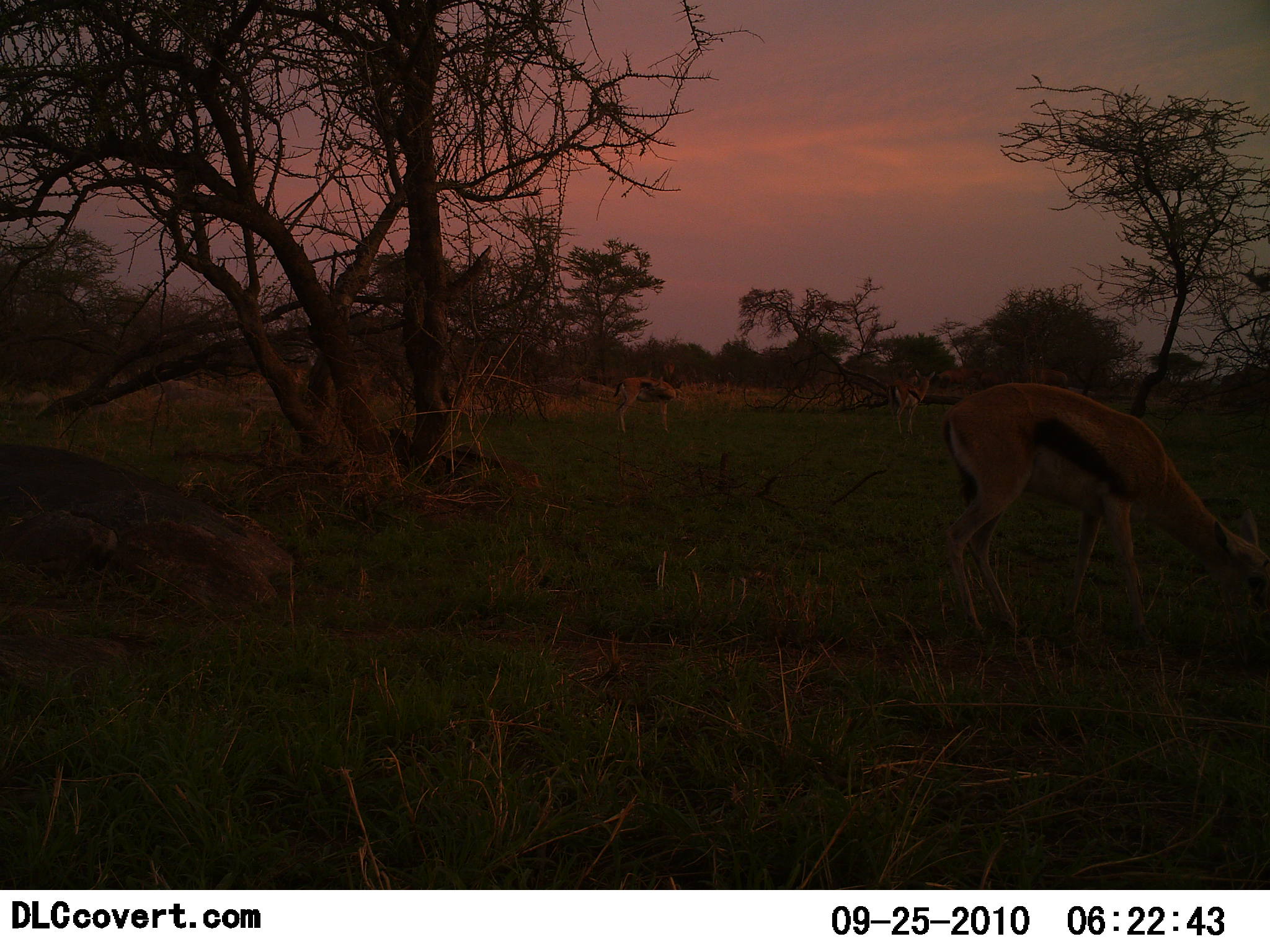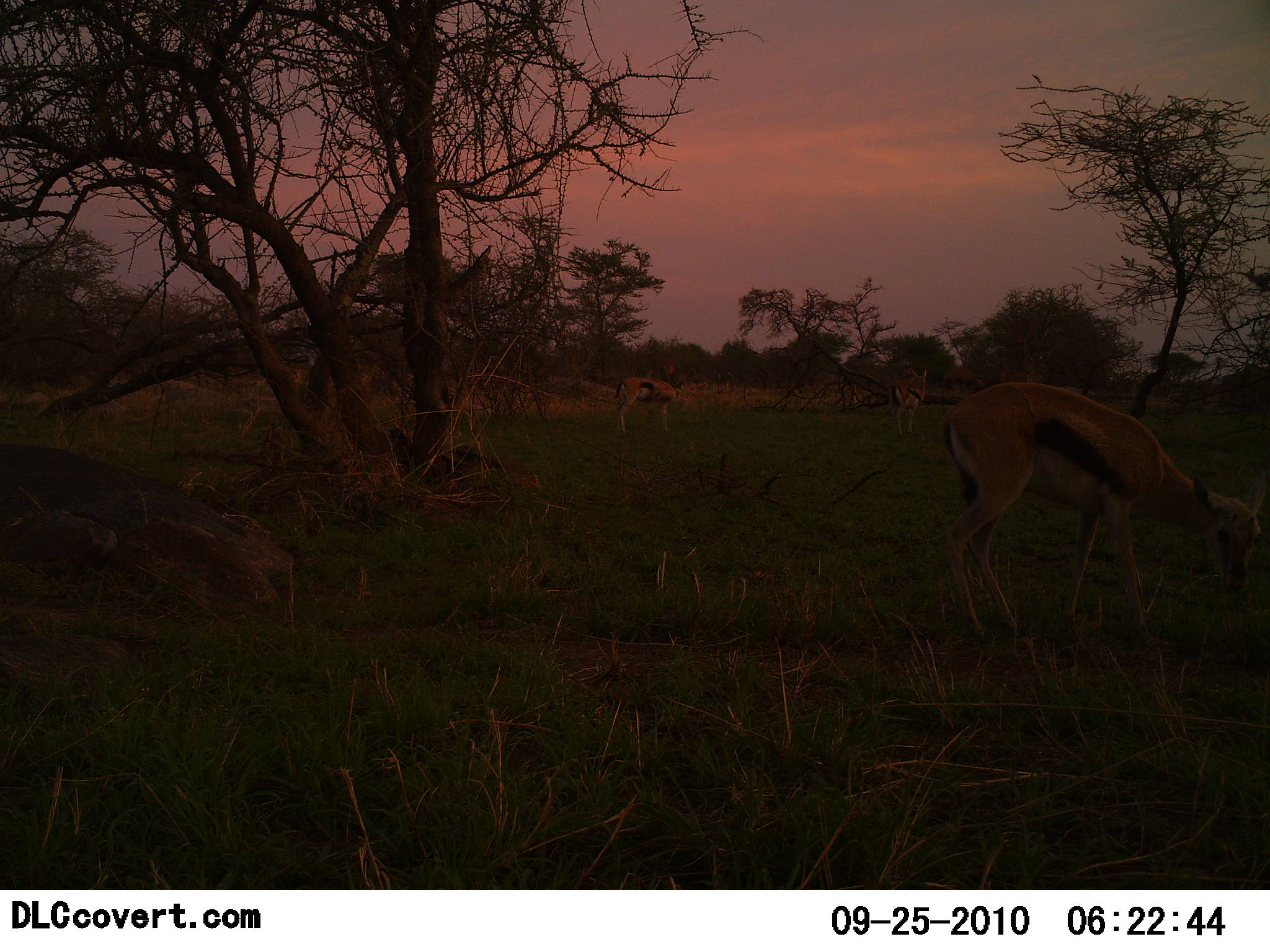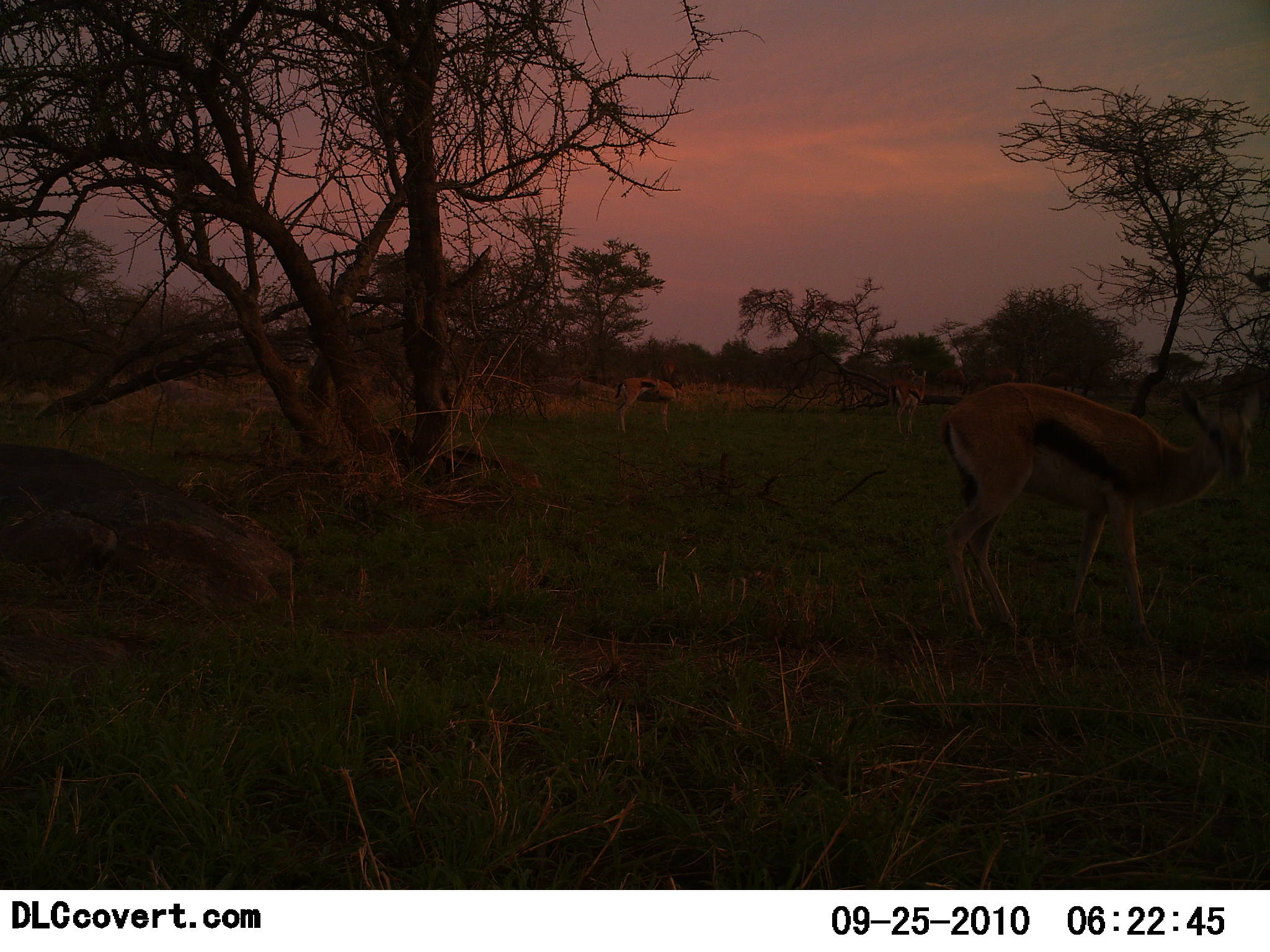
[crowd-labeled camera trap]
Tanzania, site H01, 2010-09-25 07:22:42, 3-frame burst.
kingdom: Animalia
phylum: Chordata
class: Mammalia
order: Artiodactyla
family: Bovidae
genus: Eudorcas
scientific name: Eudorcas thomsonii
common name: thomson's gazelle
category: gazellethomsons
Gazellethomsons (thomson's gazelle) (Eudorcas thomsonii), count 3. Behavior (volunteer vote fractions): standing 62%, resting 0%, moving 25%, interacting 0%. Young present (vote fraction): 6%. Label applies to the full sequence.